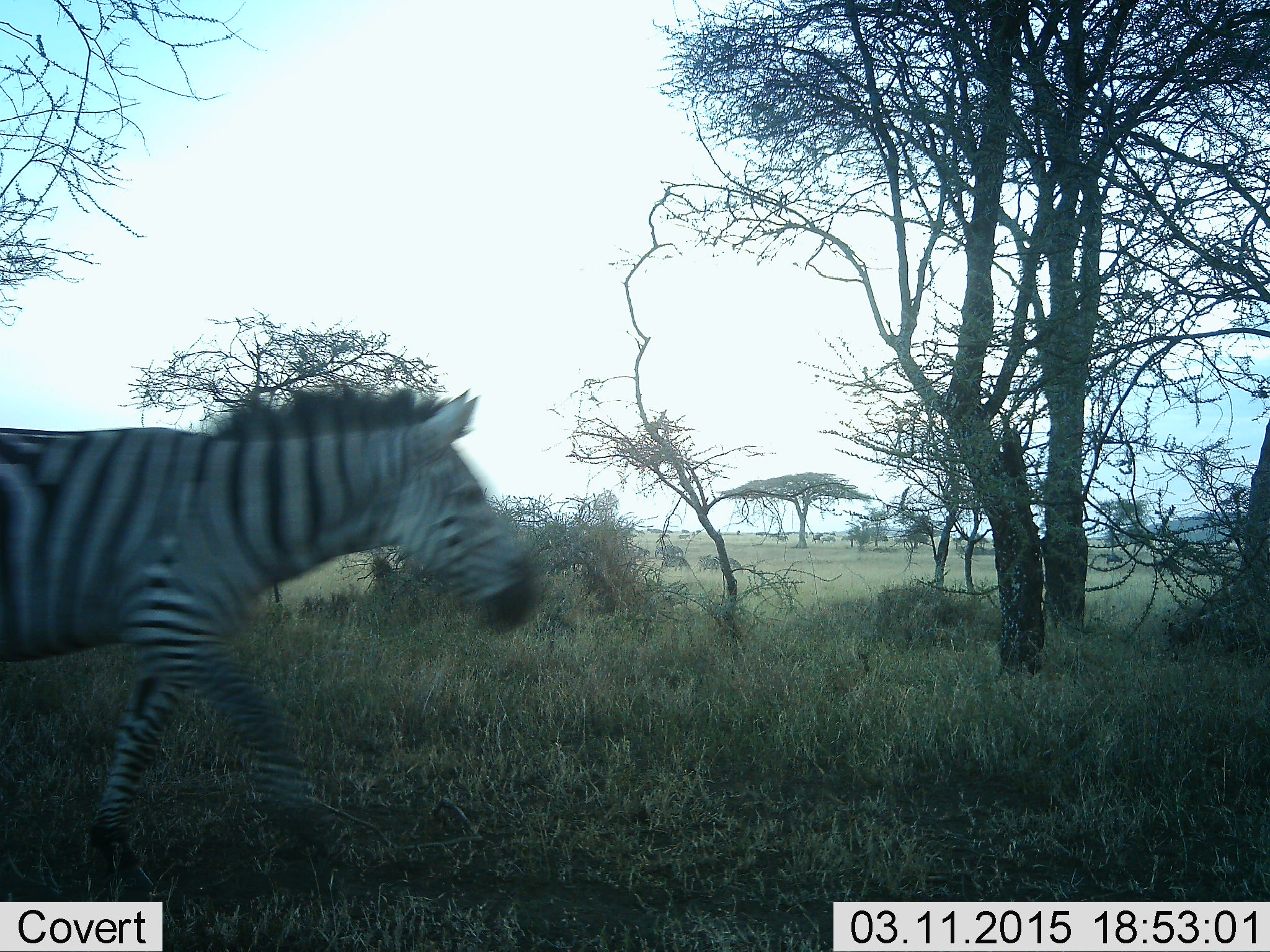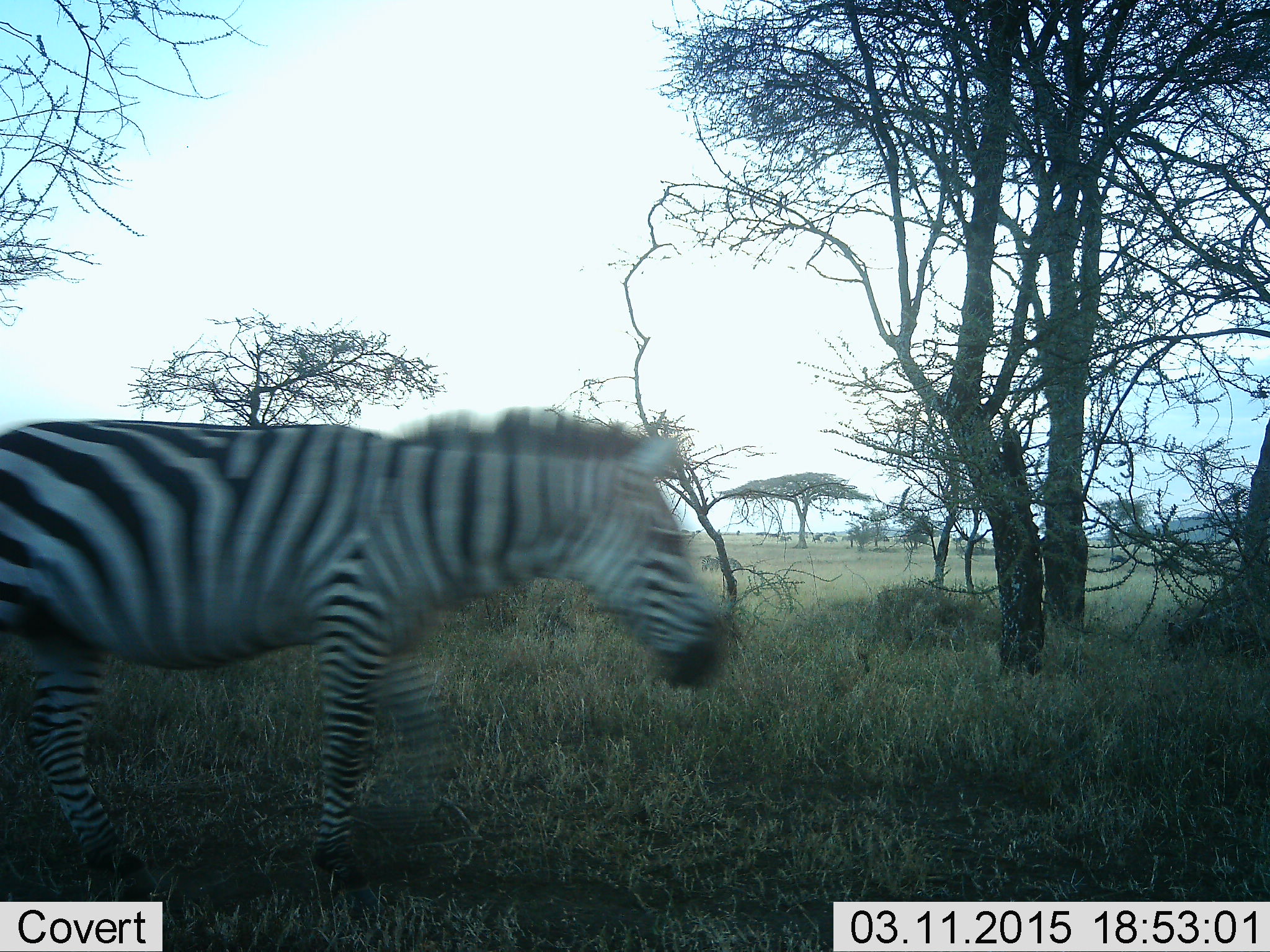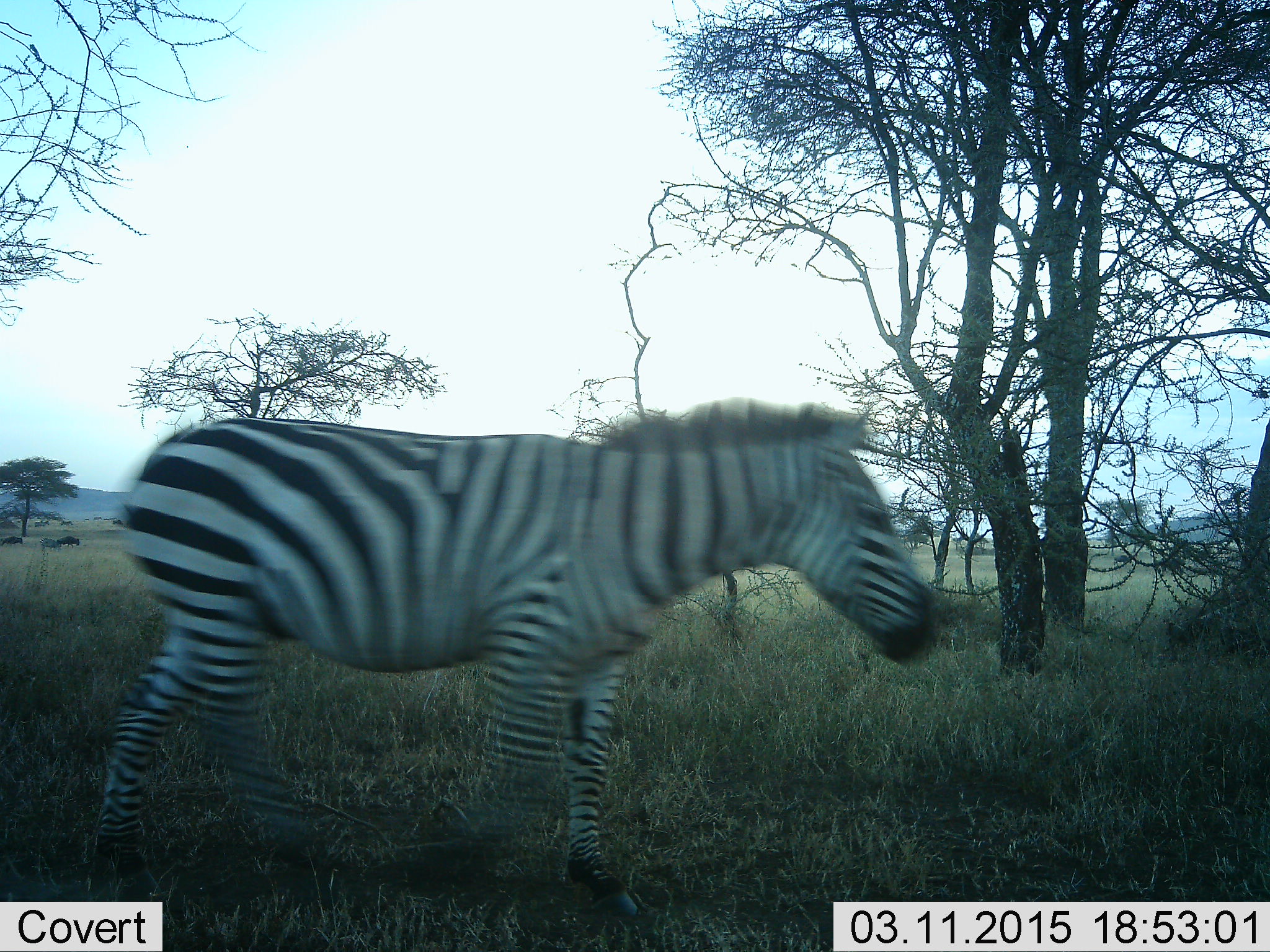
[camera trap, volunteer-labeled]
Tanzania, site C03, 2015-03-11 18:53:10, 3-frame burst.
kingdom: Animalia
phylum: Chordata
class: Mammalia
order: Perissodactyla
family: Equidae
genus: Equus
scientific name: Equus quagga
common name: plains zebra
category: zebra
Zebra (plains zebra) (Equus quagga), count 1. Behavior (volunteer vote fractions): standing 0%, resting 0%, moving 100%, interacting 0%. Young present (vote fraction): 0%. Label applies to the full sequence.